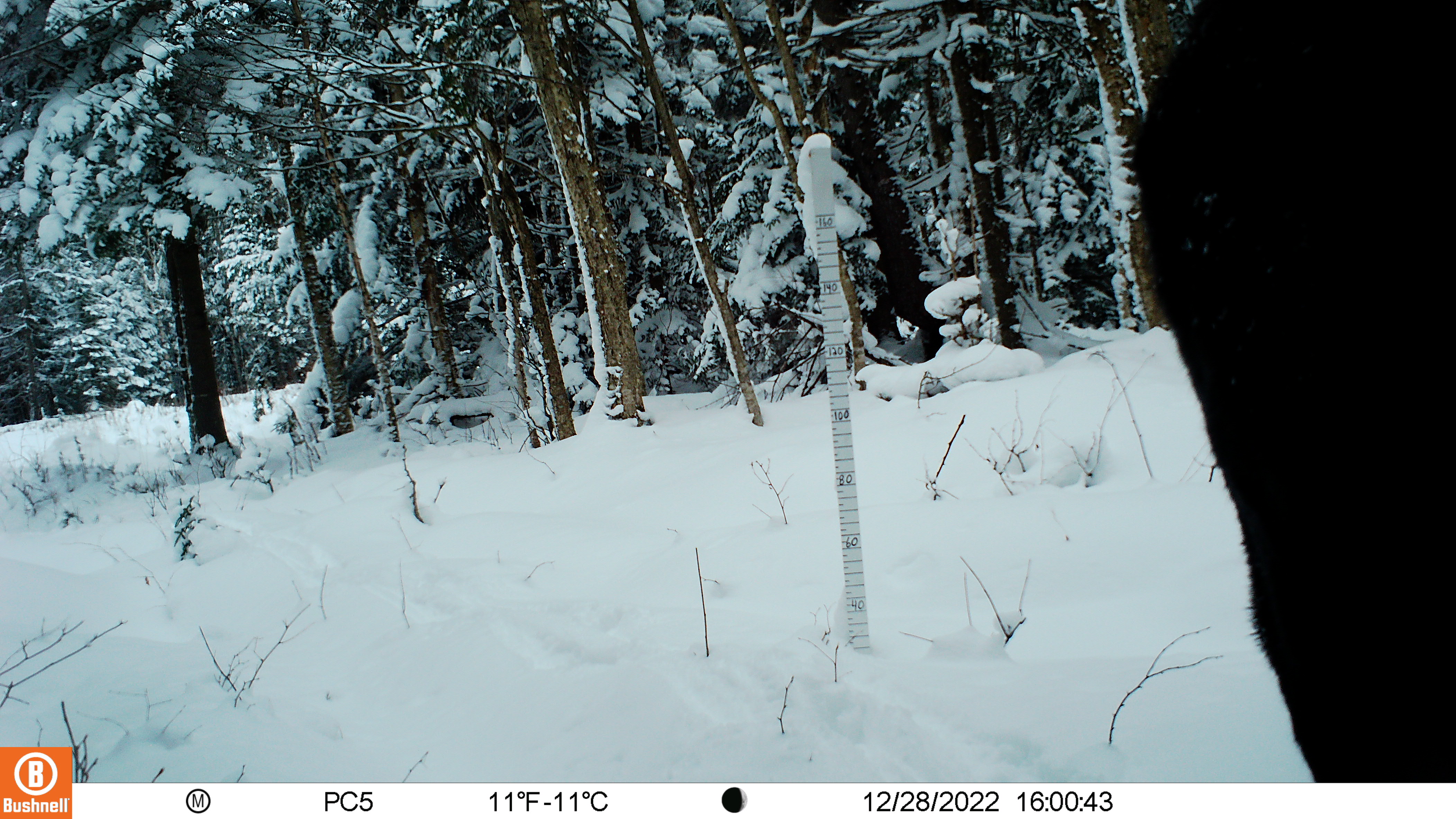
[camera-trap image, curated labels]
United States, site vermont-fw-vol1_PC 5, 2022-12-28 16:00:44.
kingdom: Animalia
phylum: Chordata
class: Mammalia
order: Artiodactyla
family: Cervidae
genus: Alces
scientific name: Alces alces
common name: moose